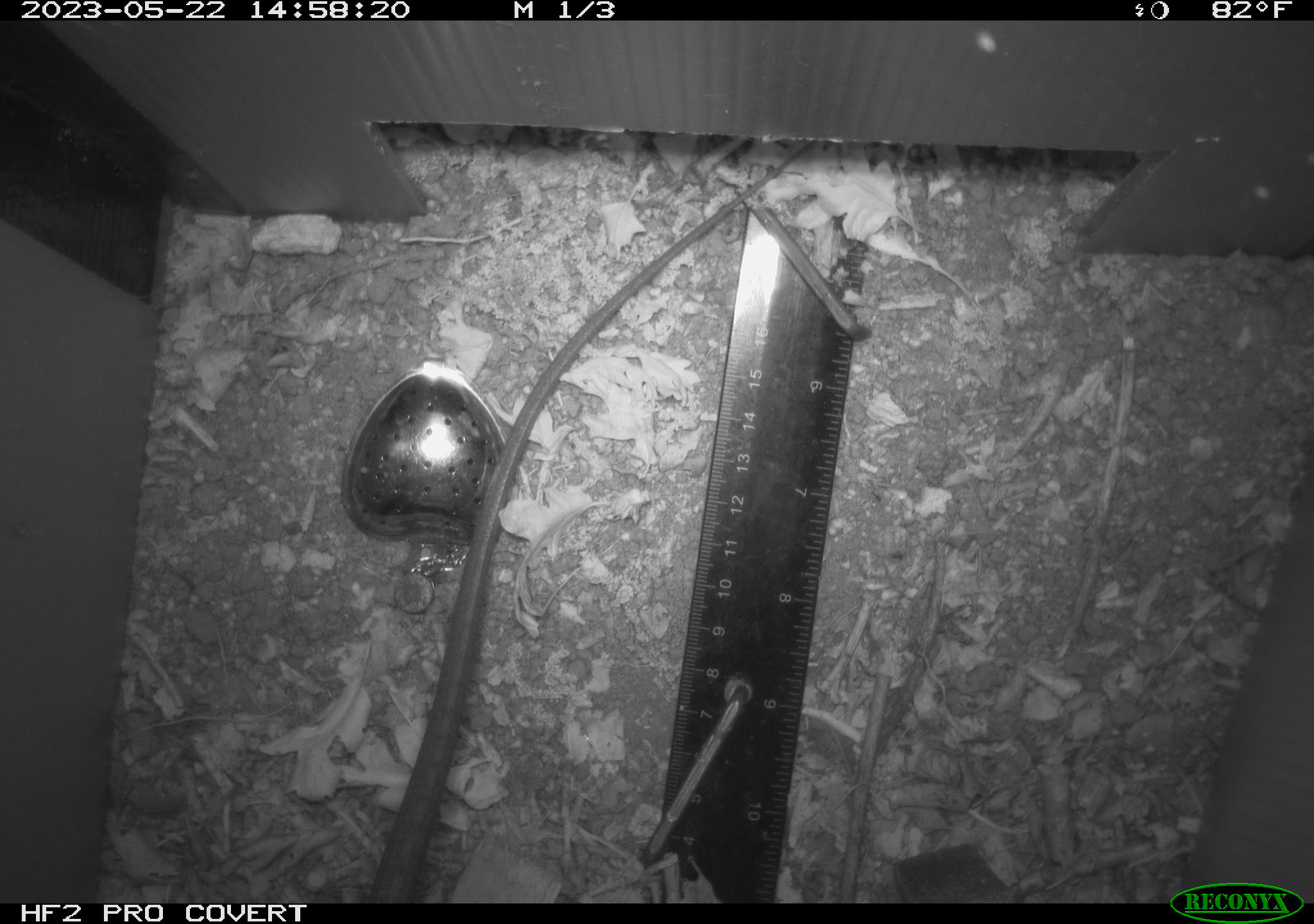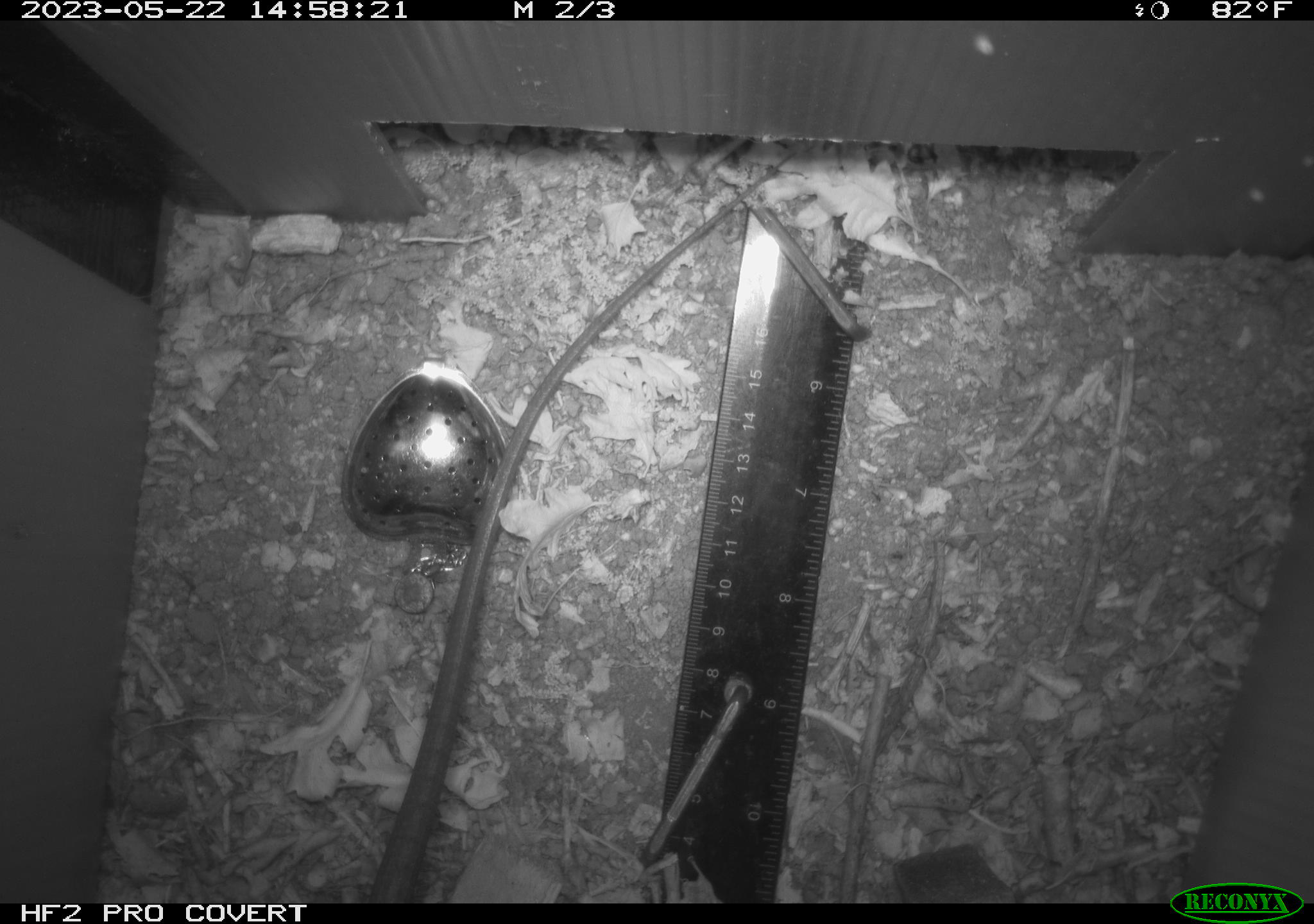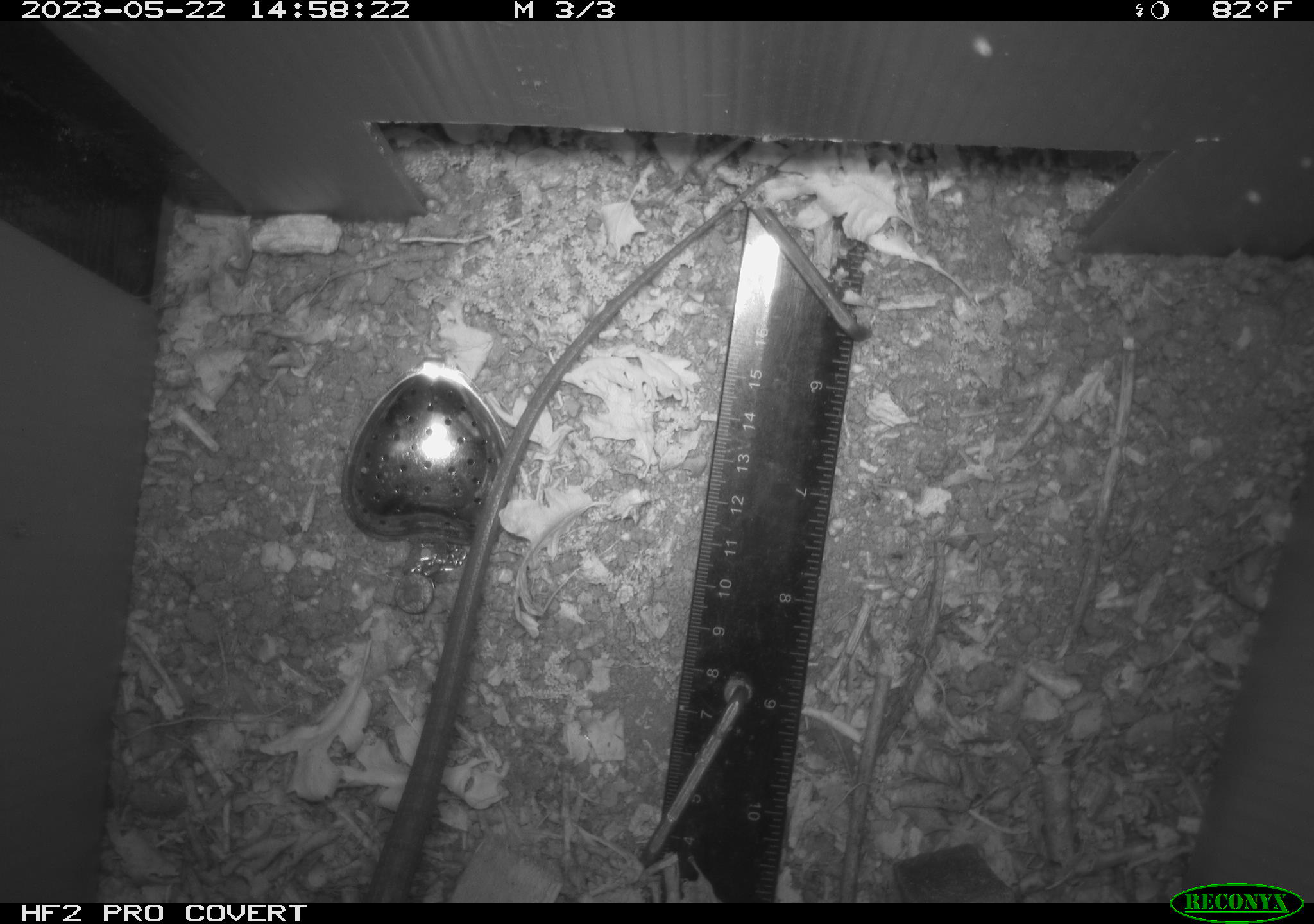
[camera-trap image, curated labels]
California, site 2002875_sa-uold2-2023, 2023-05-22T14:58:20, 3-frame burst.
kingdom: Animalia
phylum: Chordata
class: Reptilia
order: Squamata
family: Anguidae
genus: Elgaria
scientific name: Elgaria multicarinata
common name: southern alligator lizard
Southern alligator lizard (Elgaria multicarinata).